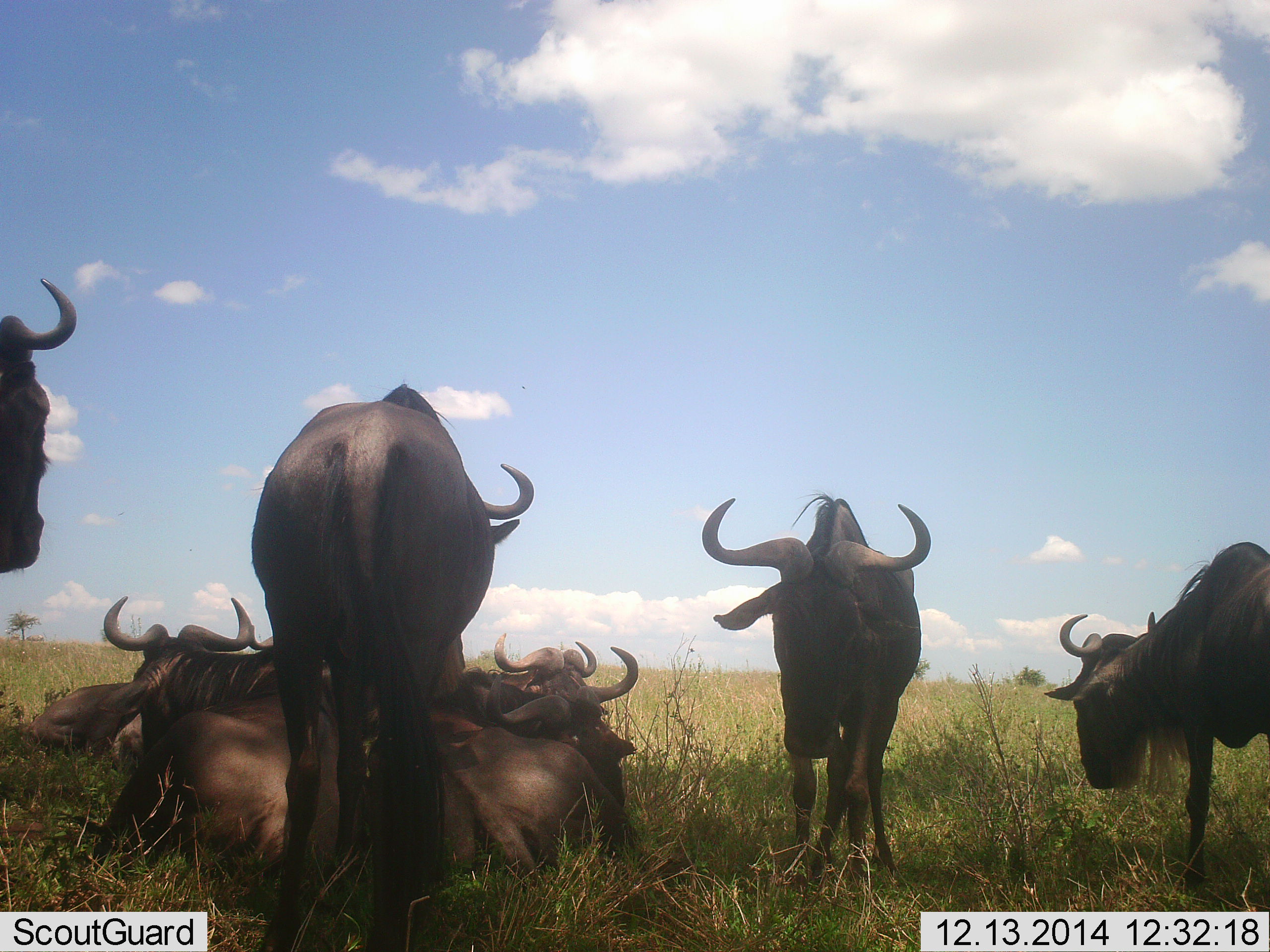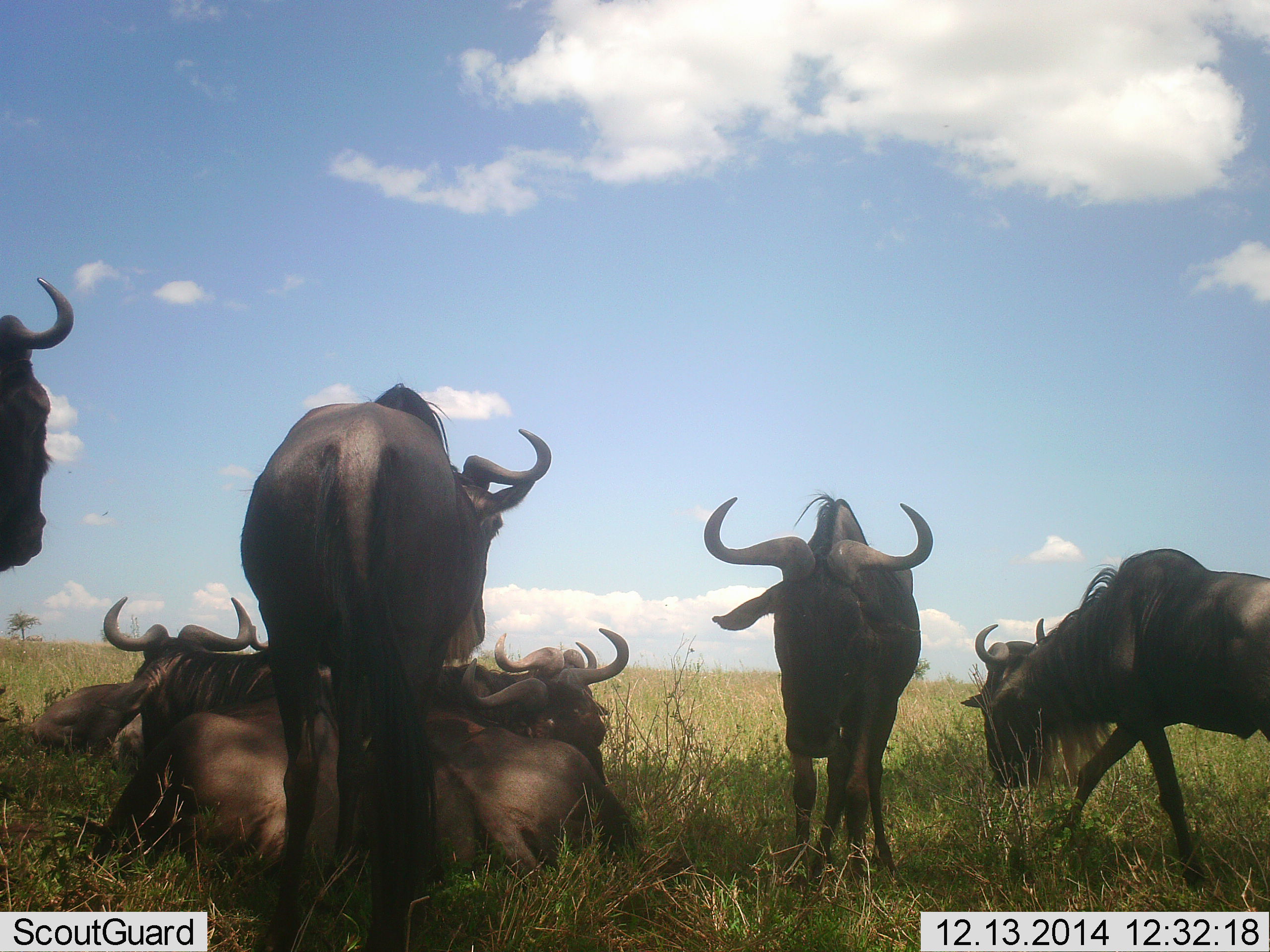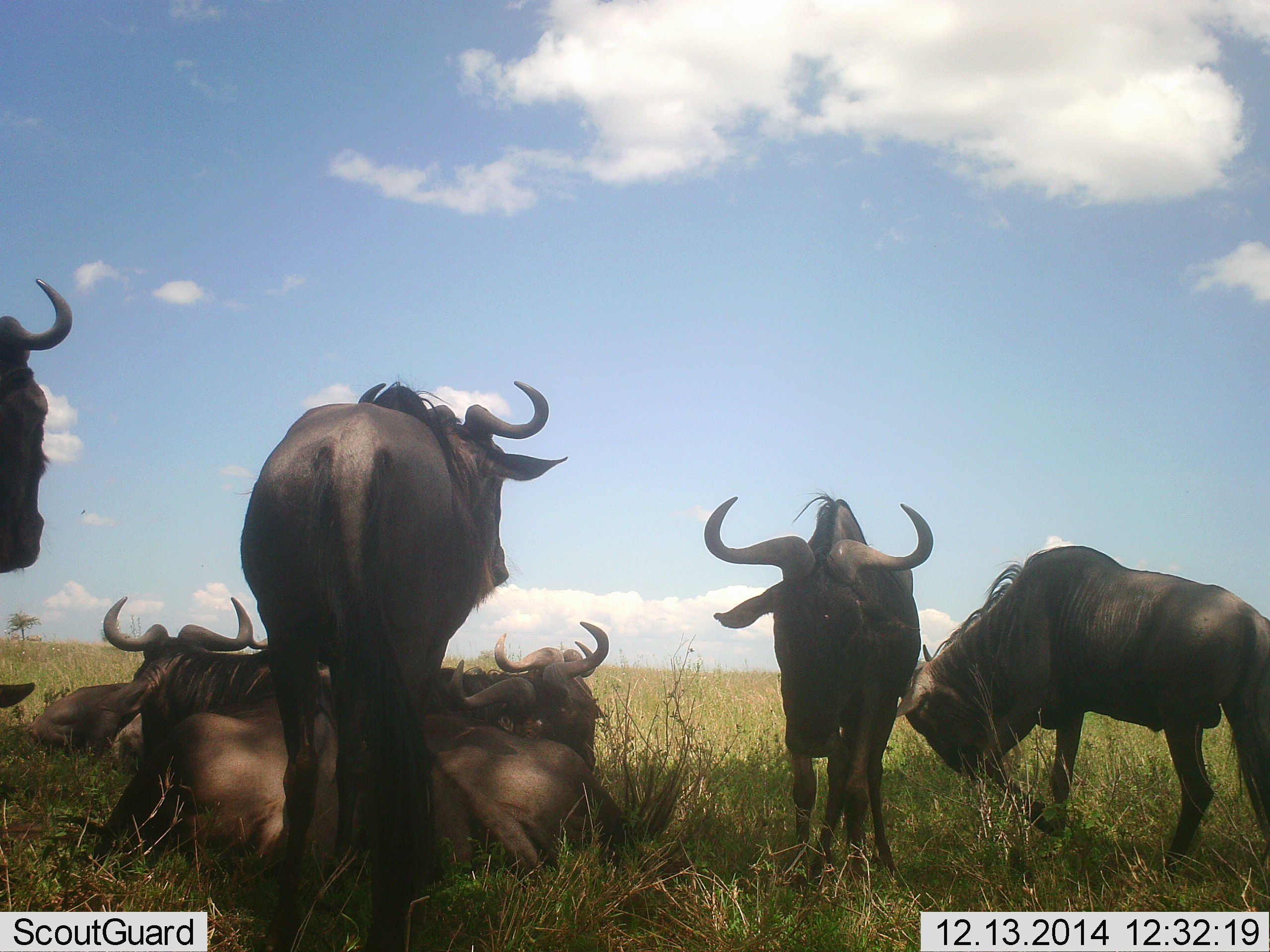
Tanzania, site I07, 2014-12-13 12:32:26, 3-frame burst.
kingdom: Animalia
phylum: Chordata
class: Mammalia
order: Artiodactyla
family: Bovidae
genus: Connochaetes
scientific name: Connochaetes taurinus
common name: blue wildebeest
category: wildebeest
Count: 7.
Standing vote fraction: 60%.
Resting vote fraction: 100%.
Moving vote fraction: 60%.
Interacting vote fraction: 10%.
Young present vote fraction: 0%.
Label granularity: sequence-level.